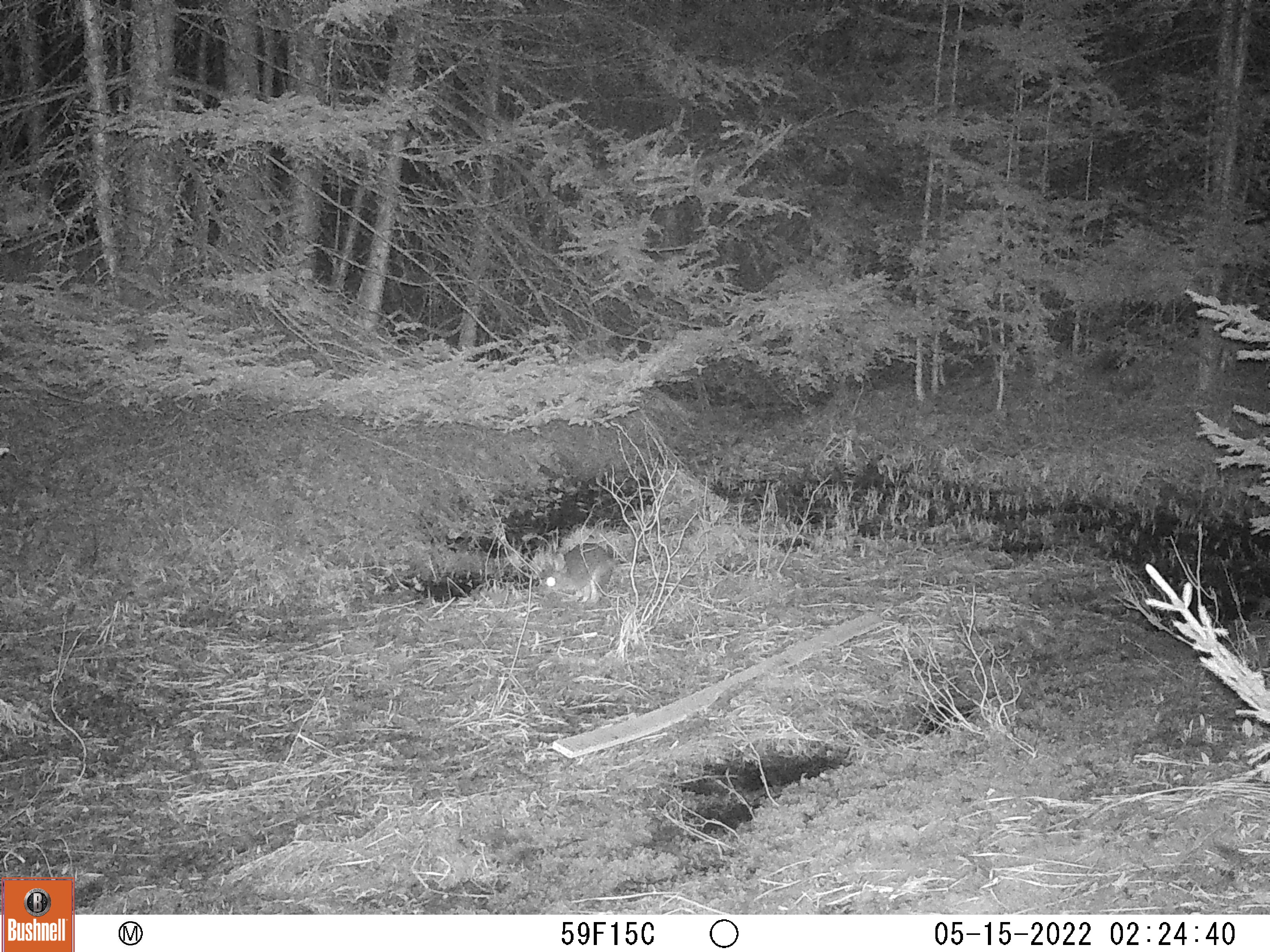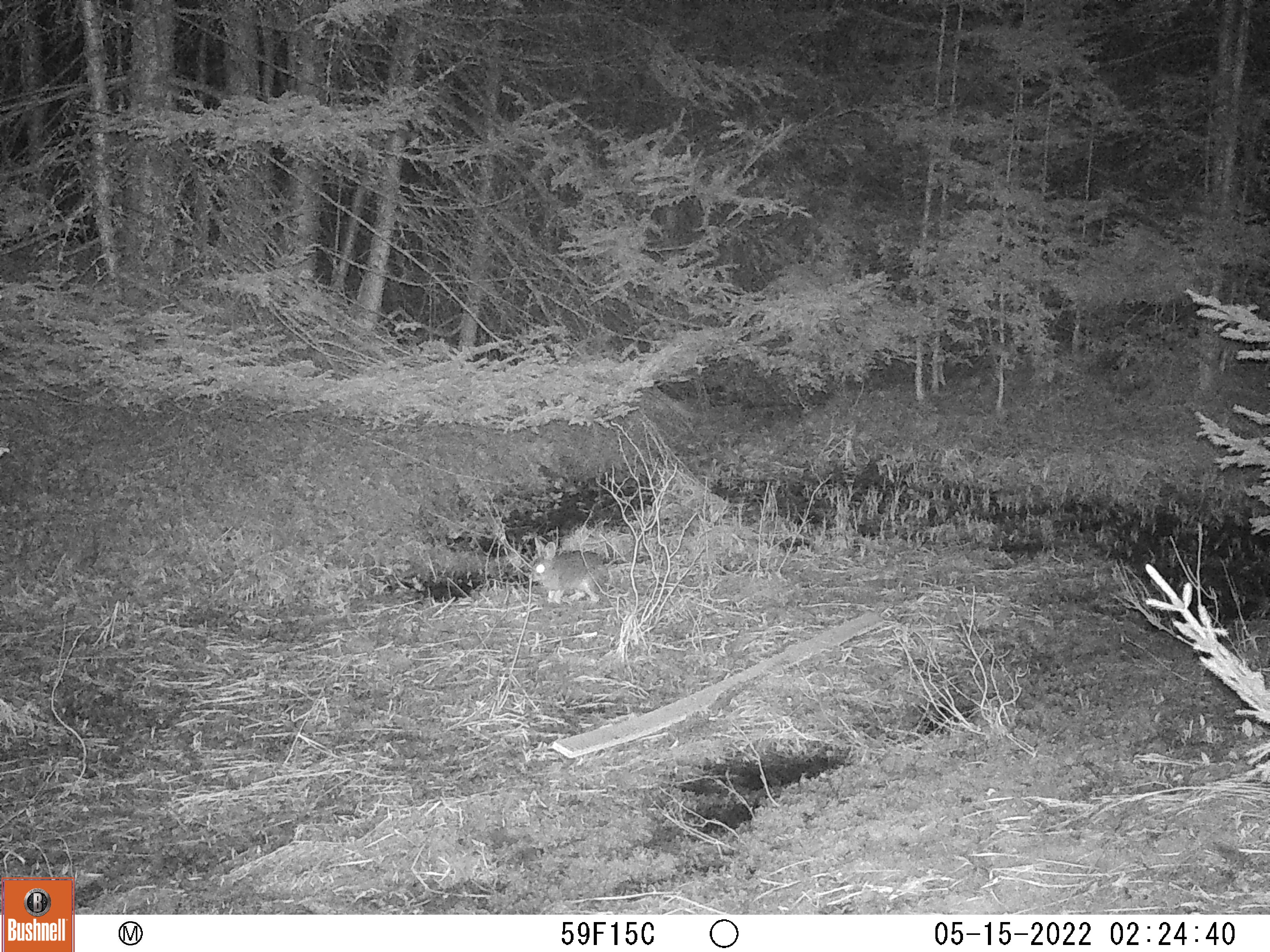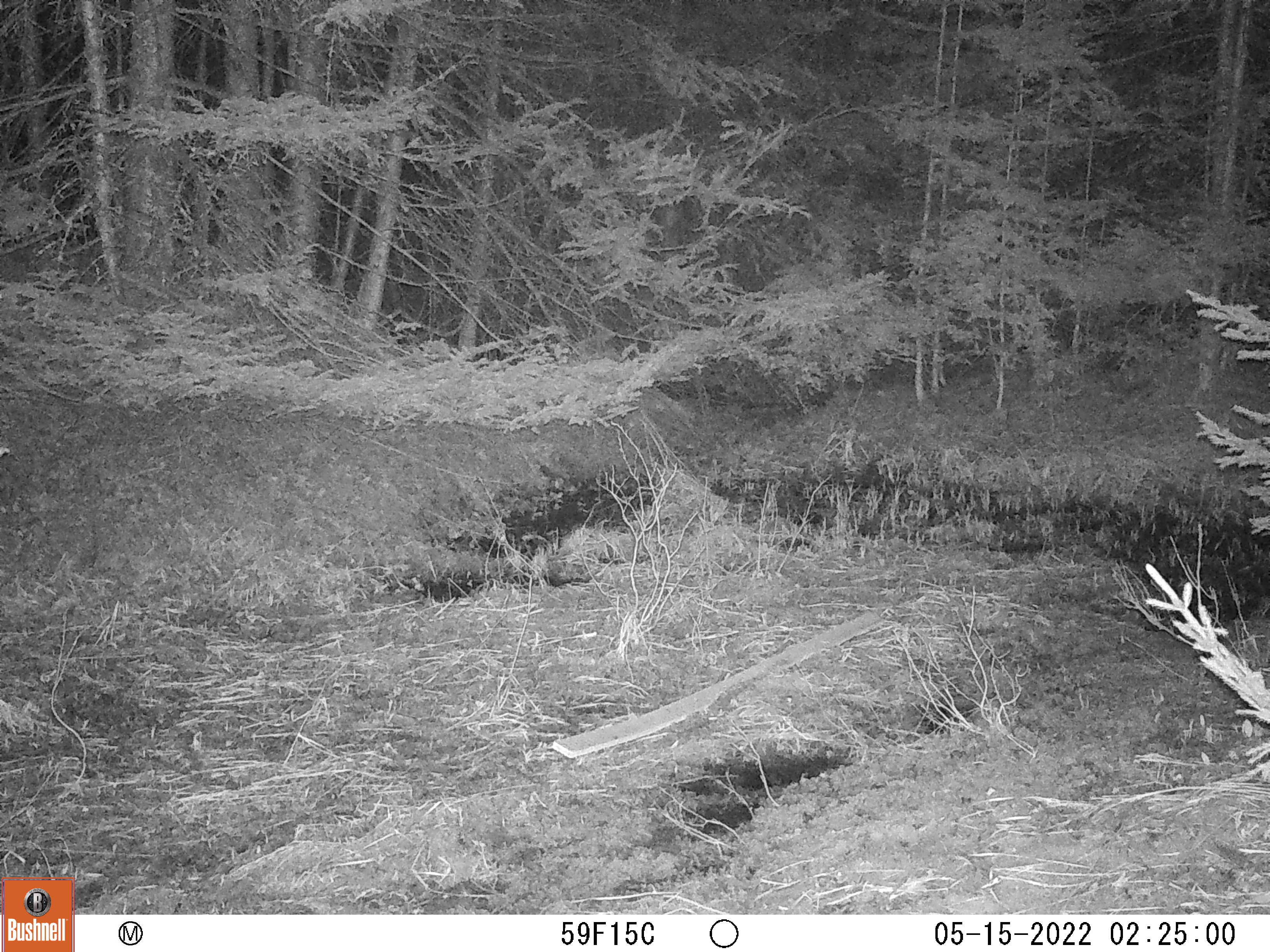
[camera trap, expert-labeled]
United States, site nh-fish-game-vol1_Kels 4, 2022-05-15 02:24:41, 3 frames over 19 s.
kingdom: Animalia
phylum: Chordata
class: Mammalia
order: Lagomorpha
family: Leporidae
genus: Lepus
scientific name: Lepus americanus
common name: snowshoe hare